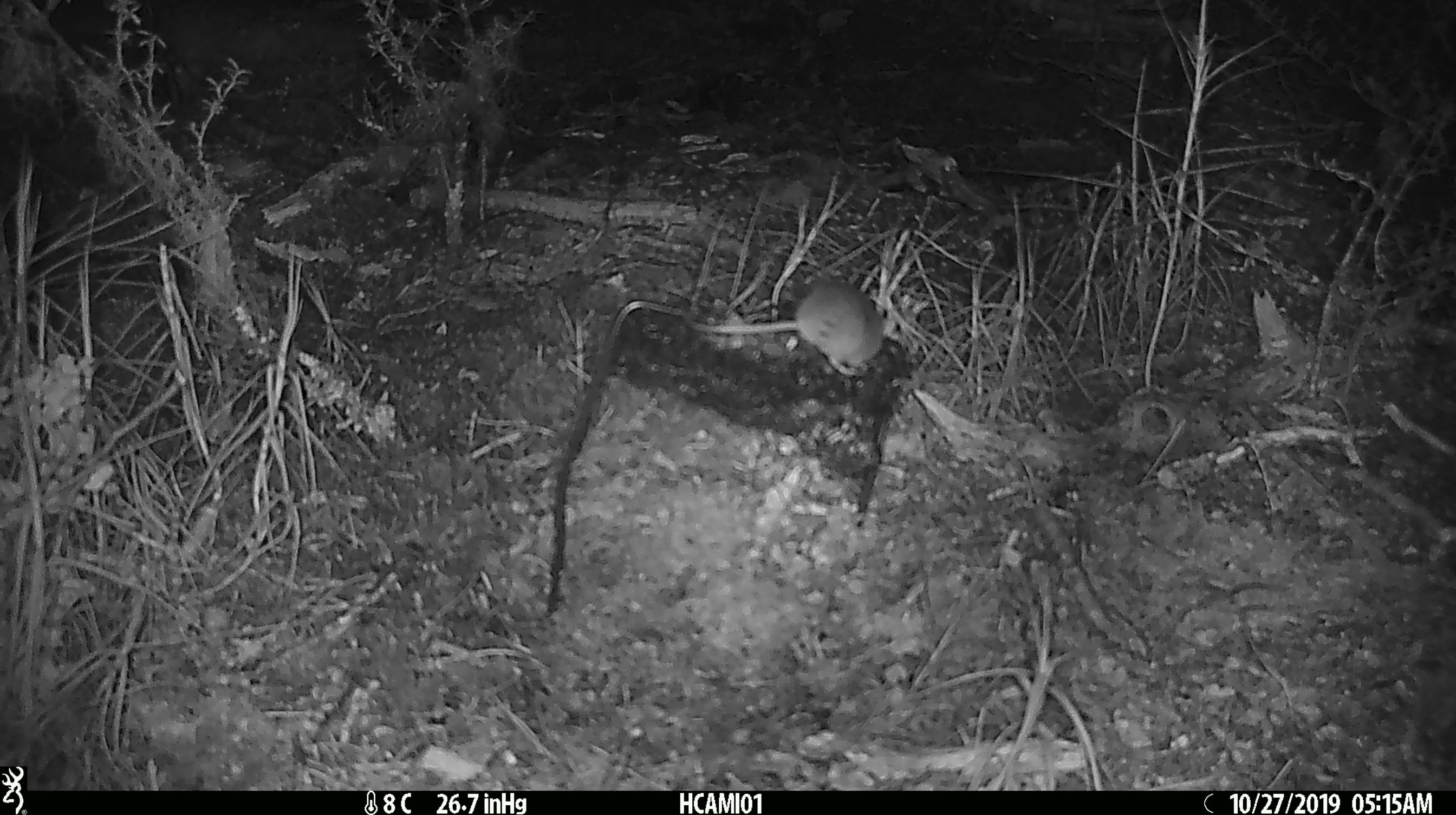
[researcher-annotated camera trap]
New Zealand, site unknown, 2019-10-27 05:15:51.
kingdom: Animalia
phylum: Chordata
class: Mammalia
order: Rodentia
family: Muridae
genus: Mus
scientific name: Mus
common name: mouse